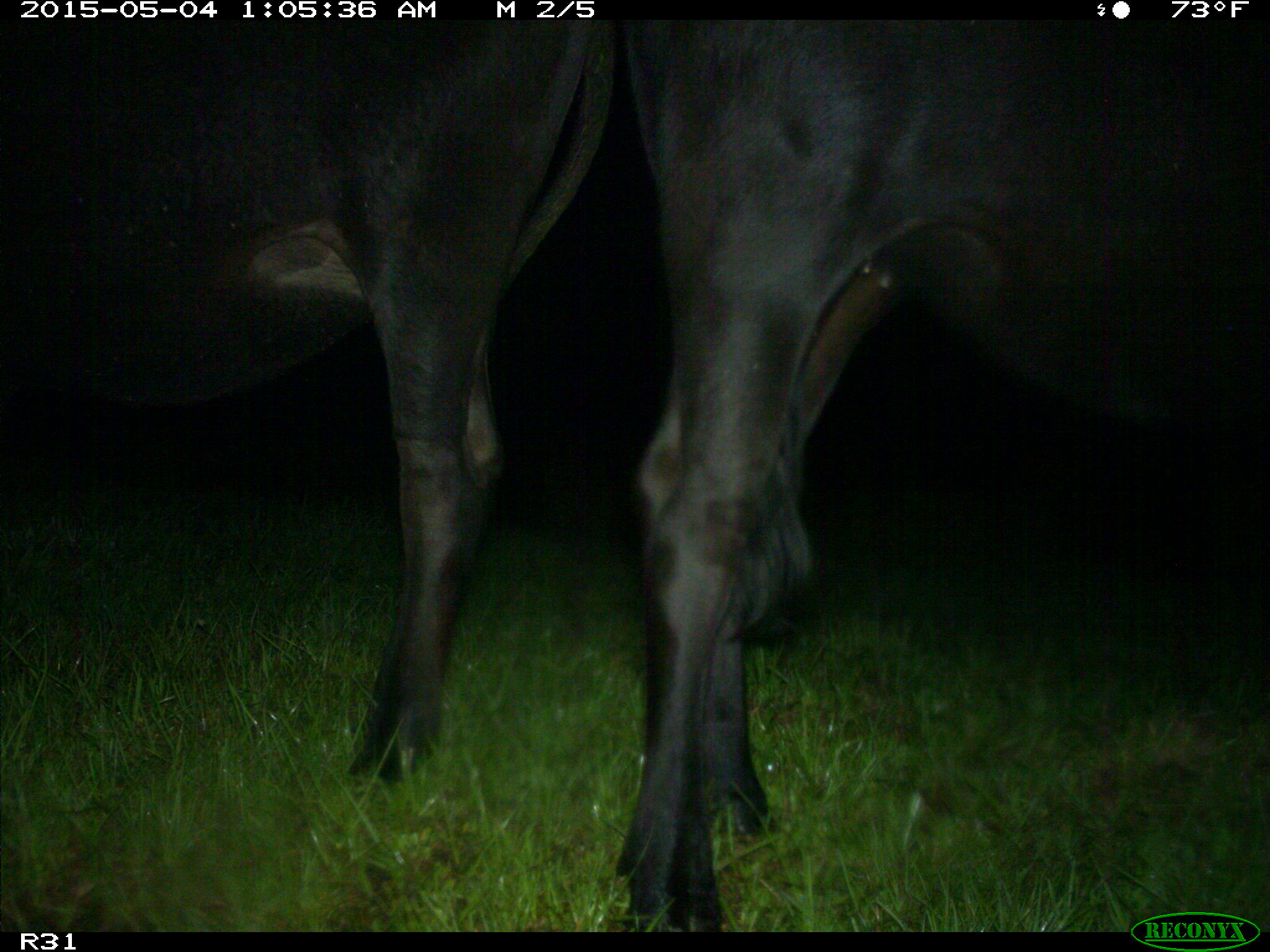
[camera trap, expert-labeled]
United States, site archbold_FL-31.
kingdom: Animalia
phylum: Chordata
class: Mammalia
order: Artiodactyla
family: Bovidae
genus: Bos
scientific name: Bos taurus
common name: domestic cow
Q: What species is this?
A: Bos taurus (domestic cow).